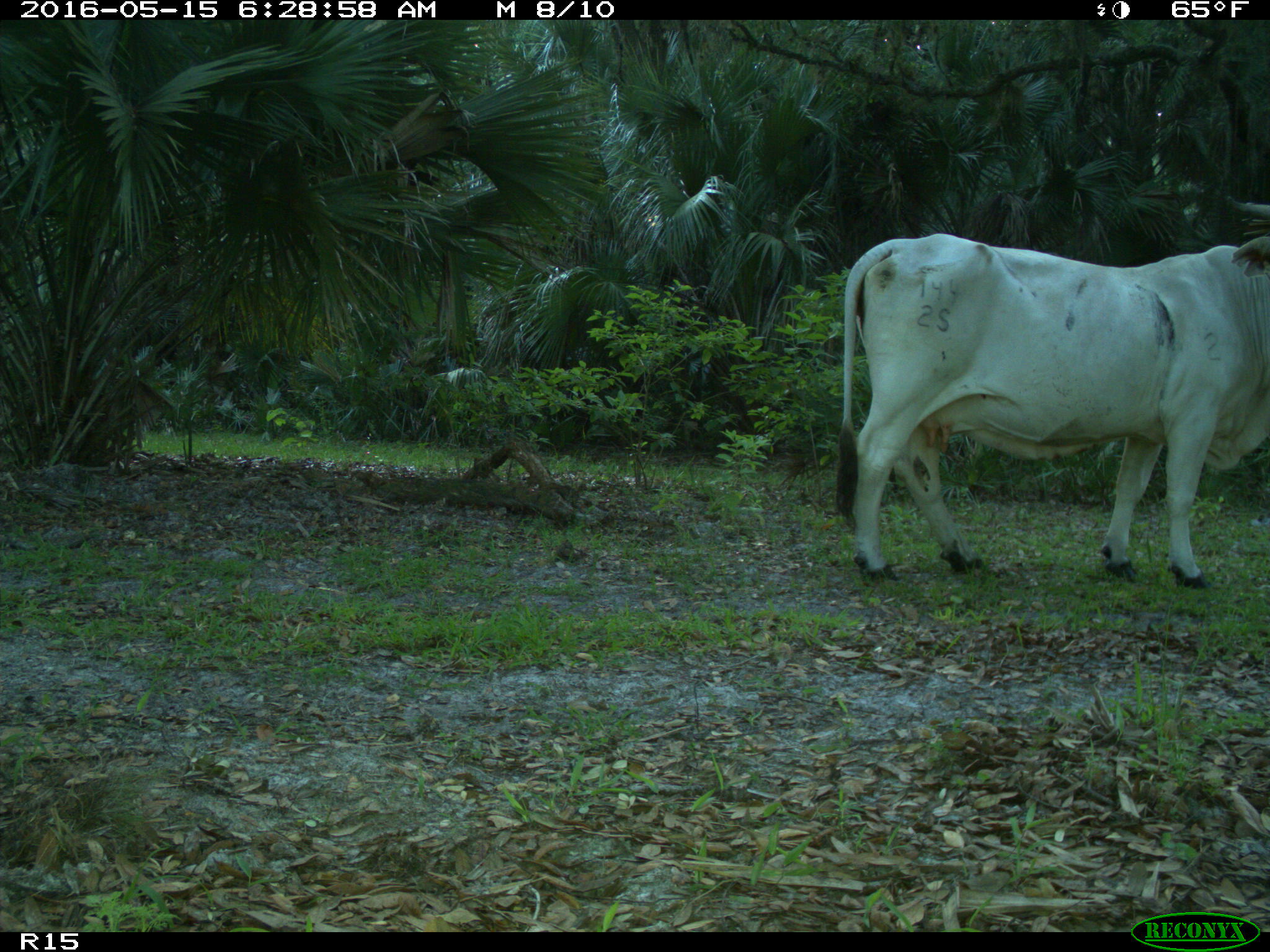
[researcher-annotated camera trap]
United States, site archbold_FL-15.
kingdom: Animalia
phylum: Chordata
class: Mammalia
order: Artiodactyla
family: Bovidae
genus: Bos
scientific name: Bos taurus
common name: domestic cow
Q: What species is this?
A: Bos taurus (domestic cow).